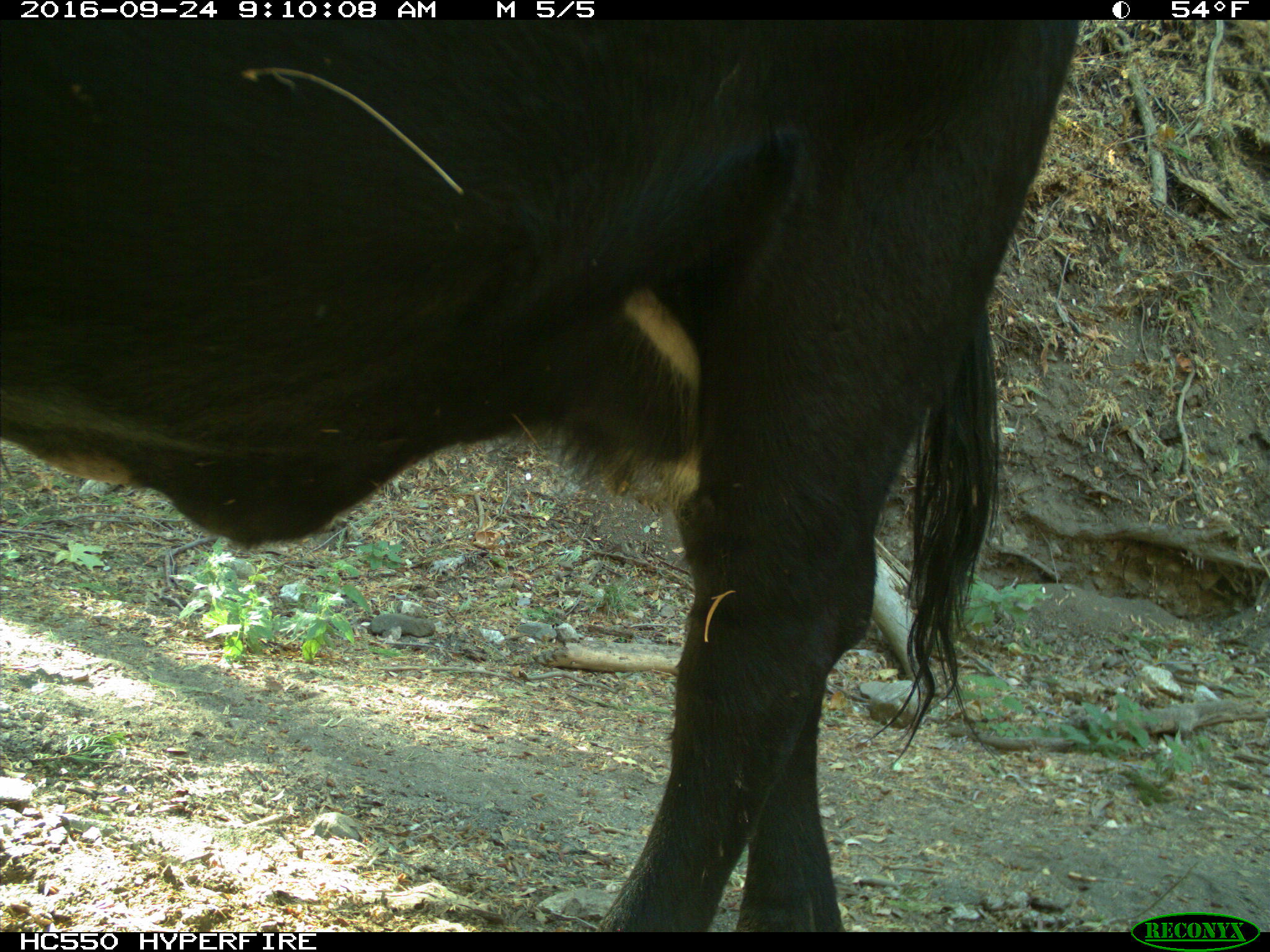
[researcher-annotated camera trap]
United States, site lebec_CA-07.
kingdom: Animalia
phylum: Chordata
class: Mammalia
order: Artiodactyla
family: Bovidae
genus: Bos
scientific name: Bos taurus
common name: domestic cow